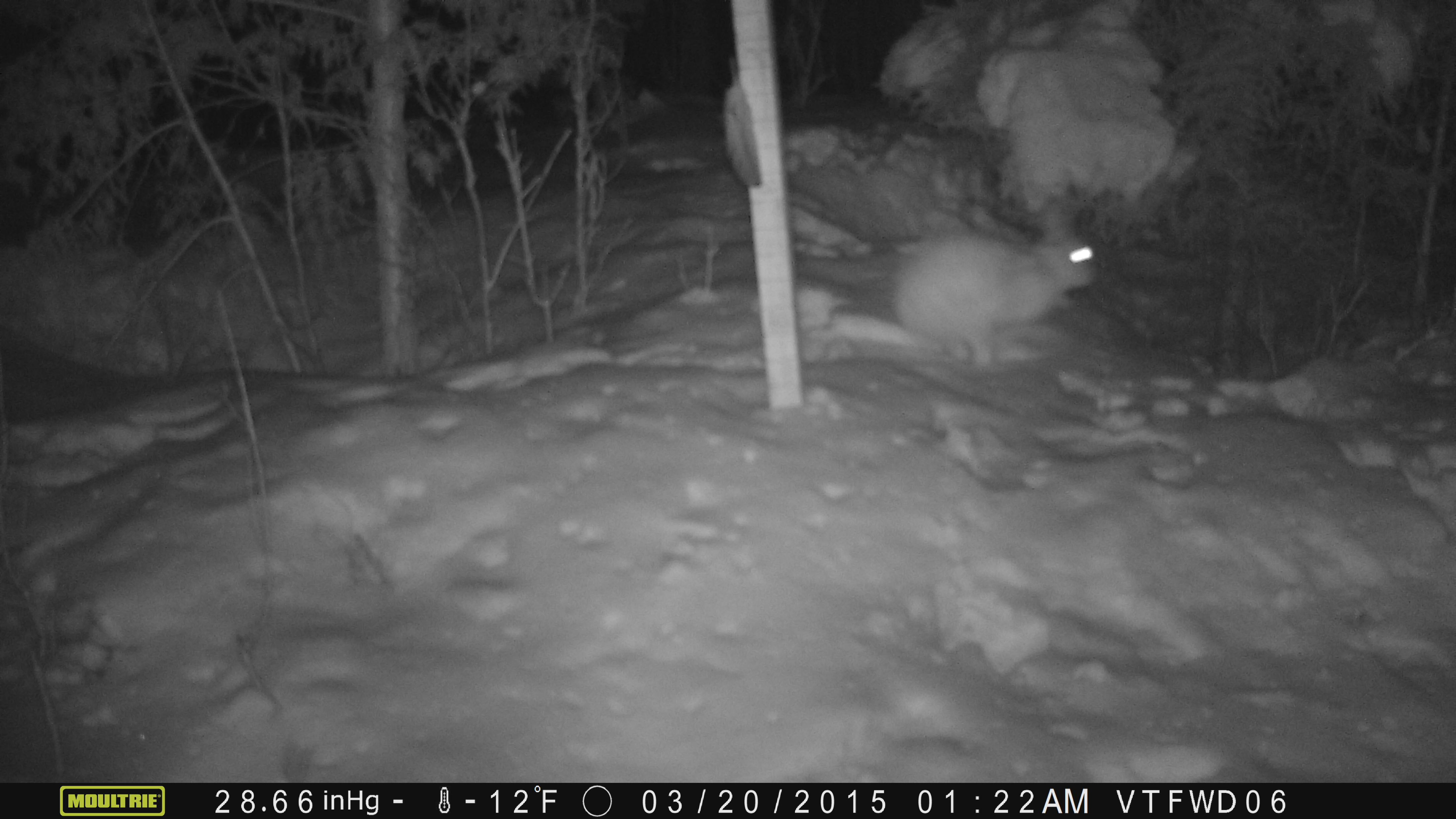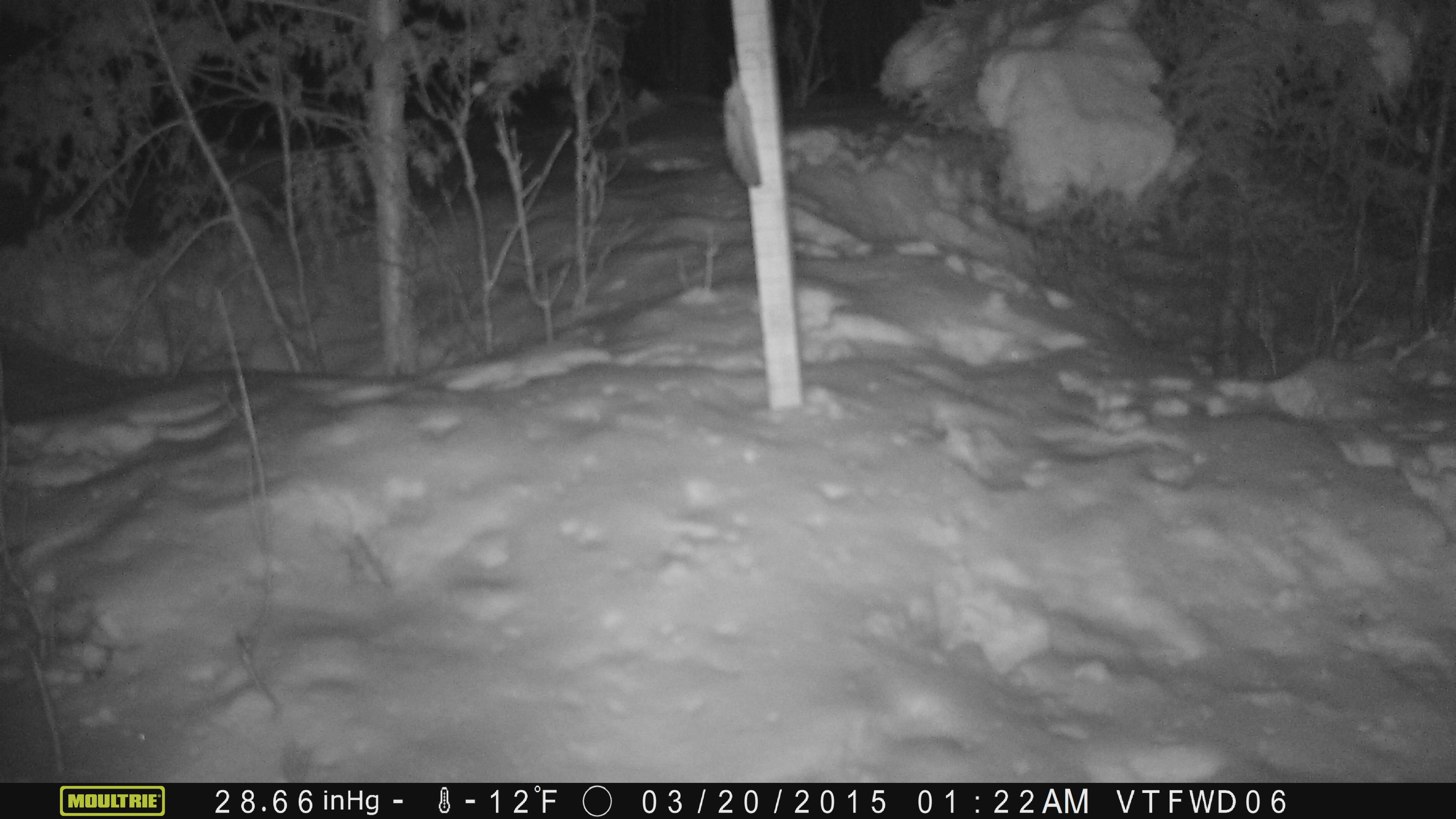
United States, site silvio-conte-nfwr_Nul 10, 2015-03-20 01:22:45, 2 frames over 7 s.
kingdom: Animalia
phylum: Chordata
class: Mammalia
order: Lagomorpha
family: Leporidae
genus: Lepus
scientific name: Lepus americanus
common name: snowshoe hare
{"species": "snowshoe hare (Lepus americanus)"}